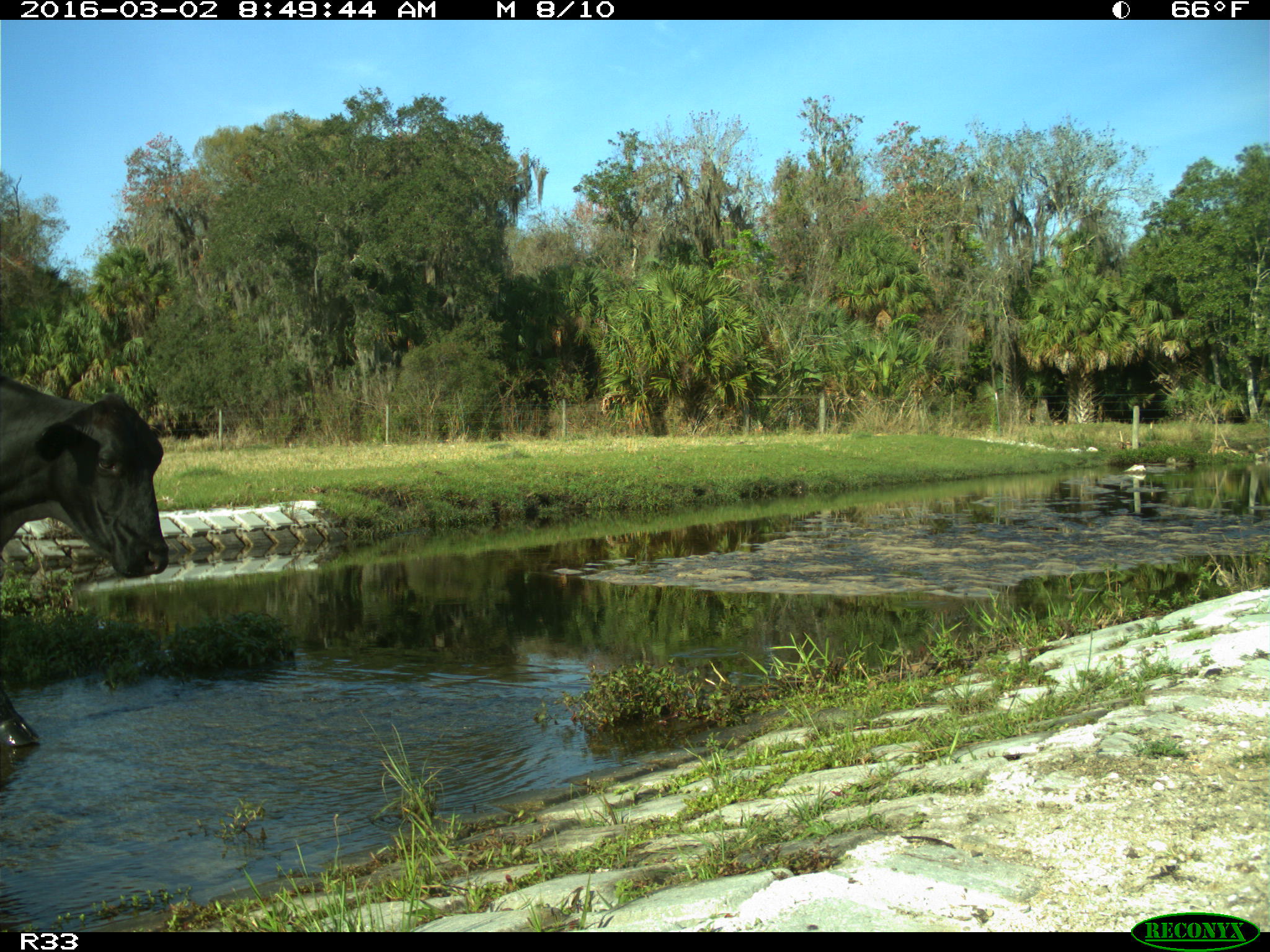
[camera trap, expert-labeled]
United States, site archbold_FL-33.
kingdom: Animalia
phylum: Chordata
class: Mammalia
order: Artiodactyla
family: Bovidae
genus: Bos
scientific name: Bos taurus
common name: domestic cow